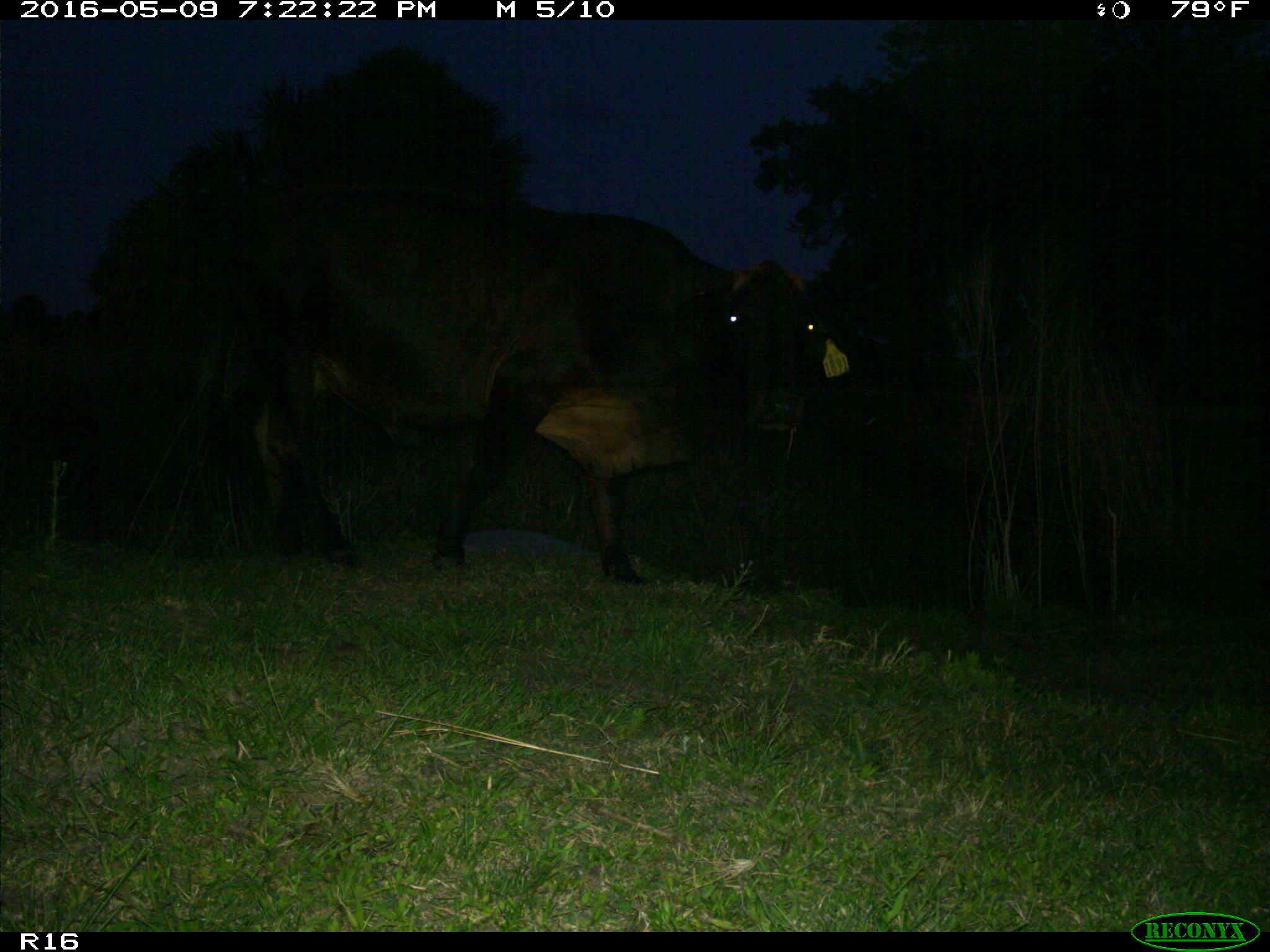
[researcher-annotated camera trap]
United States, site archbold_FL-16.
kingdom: Animalia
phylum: Chordata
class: Mammalia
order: Artiodactyla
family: Bovidae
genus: Bos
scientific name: Bos taurus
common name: domestic cow